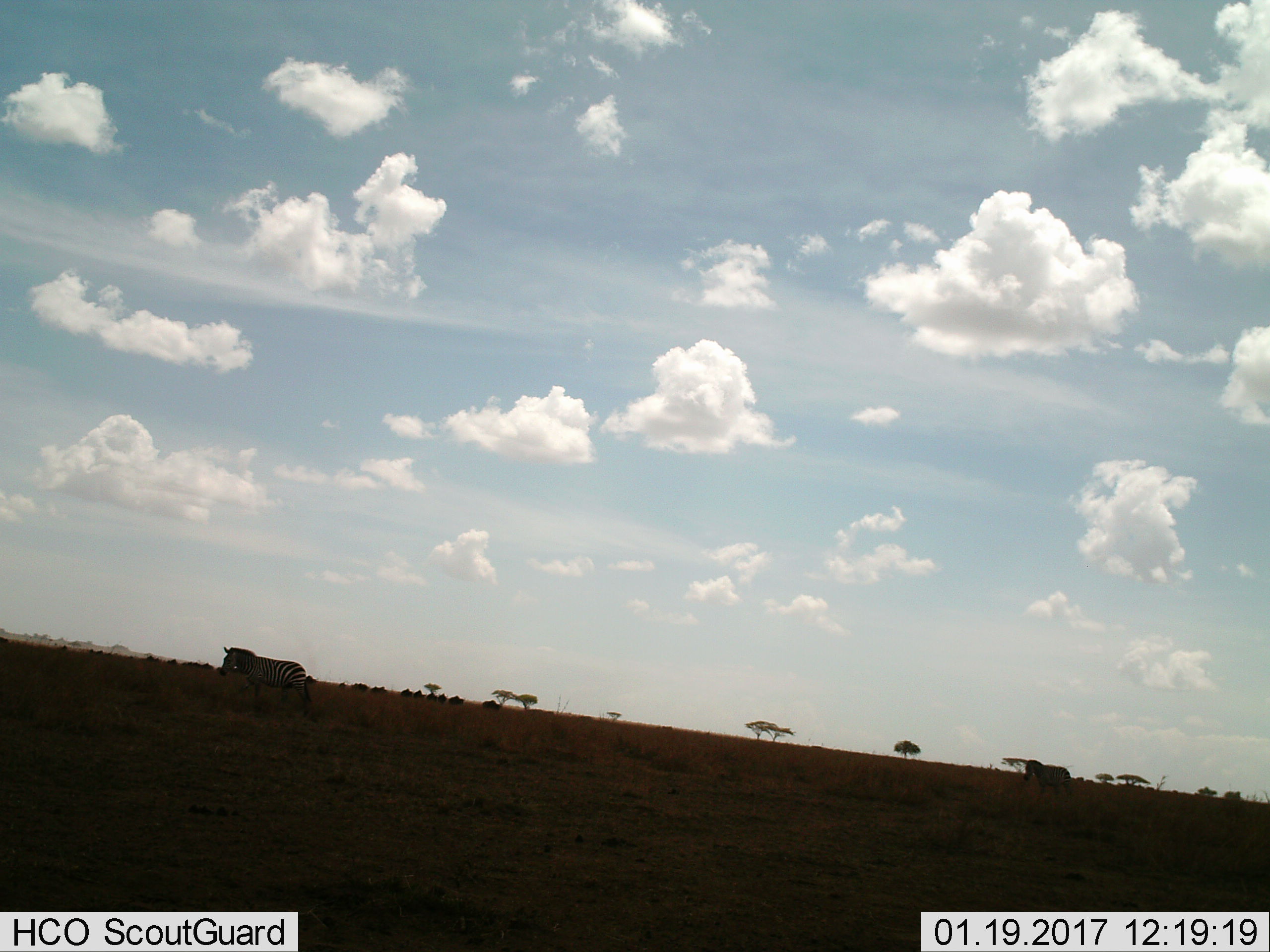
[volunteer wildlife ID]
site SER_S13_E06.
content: unidentified animal